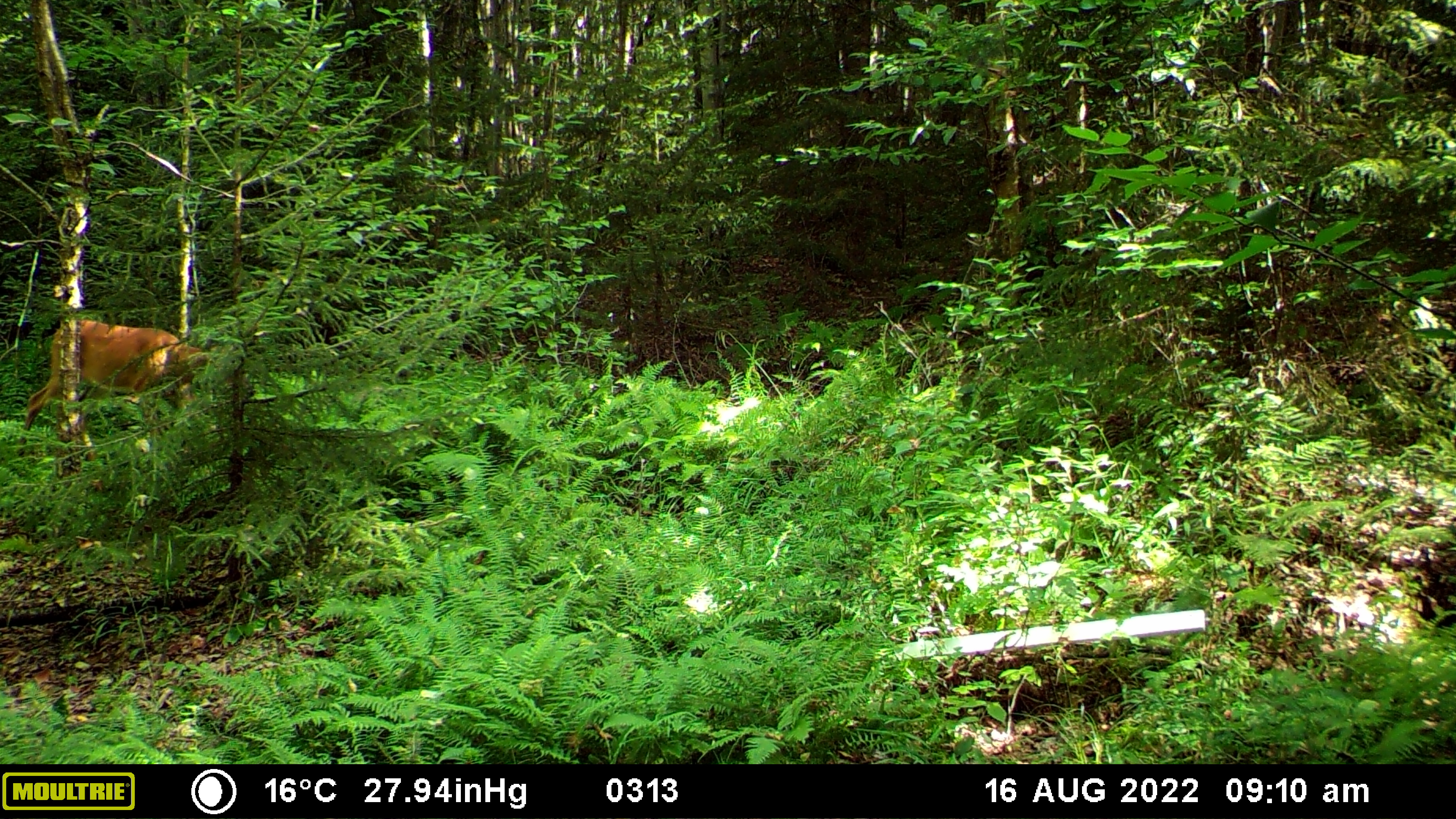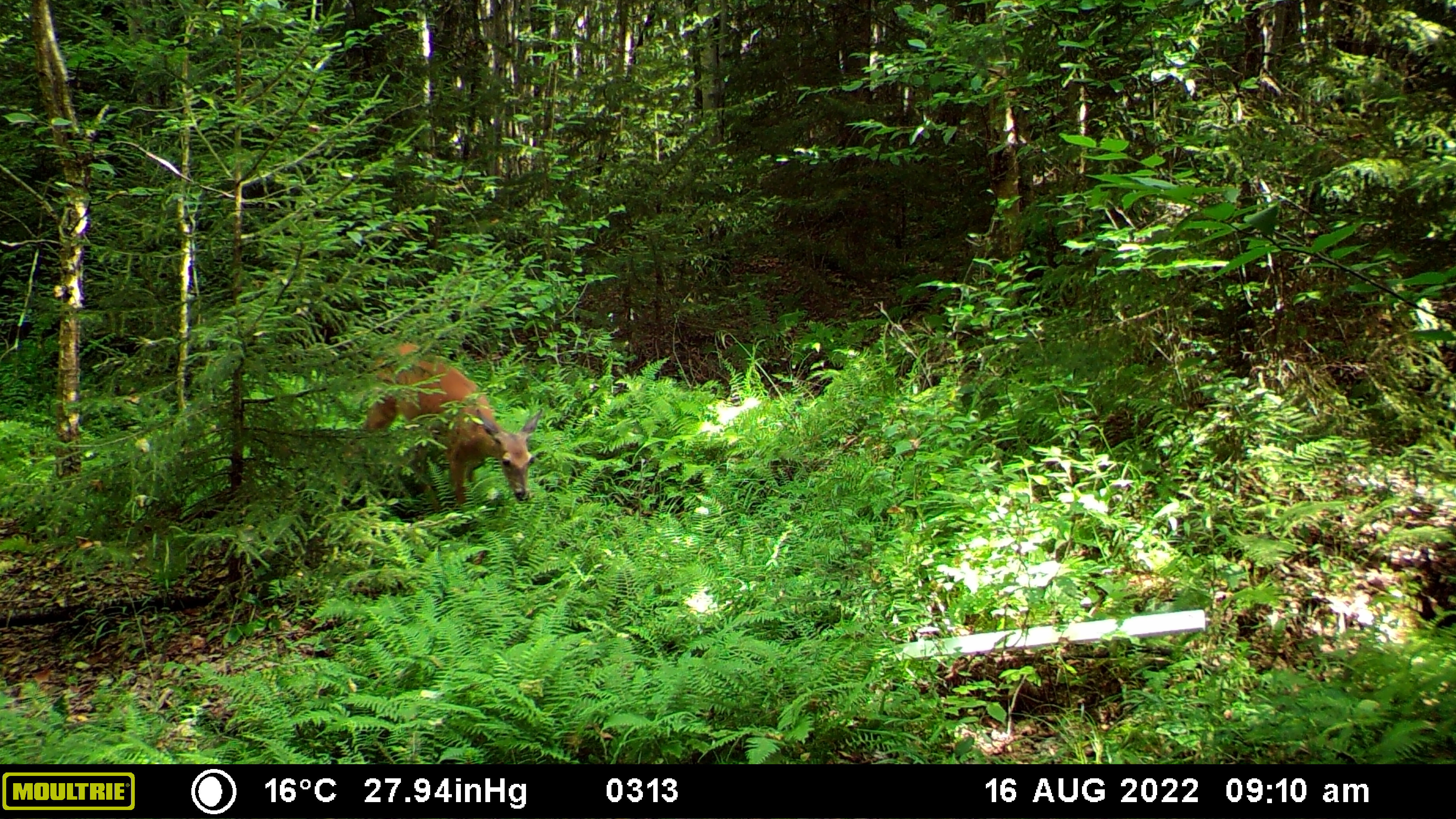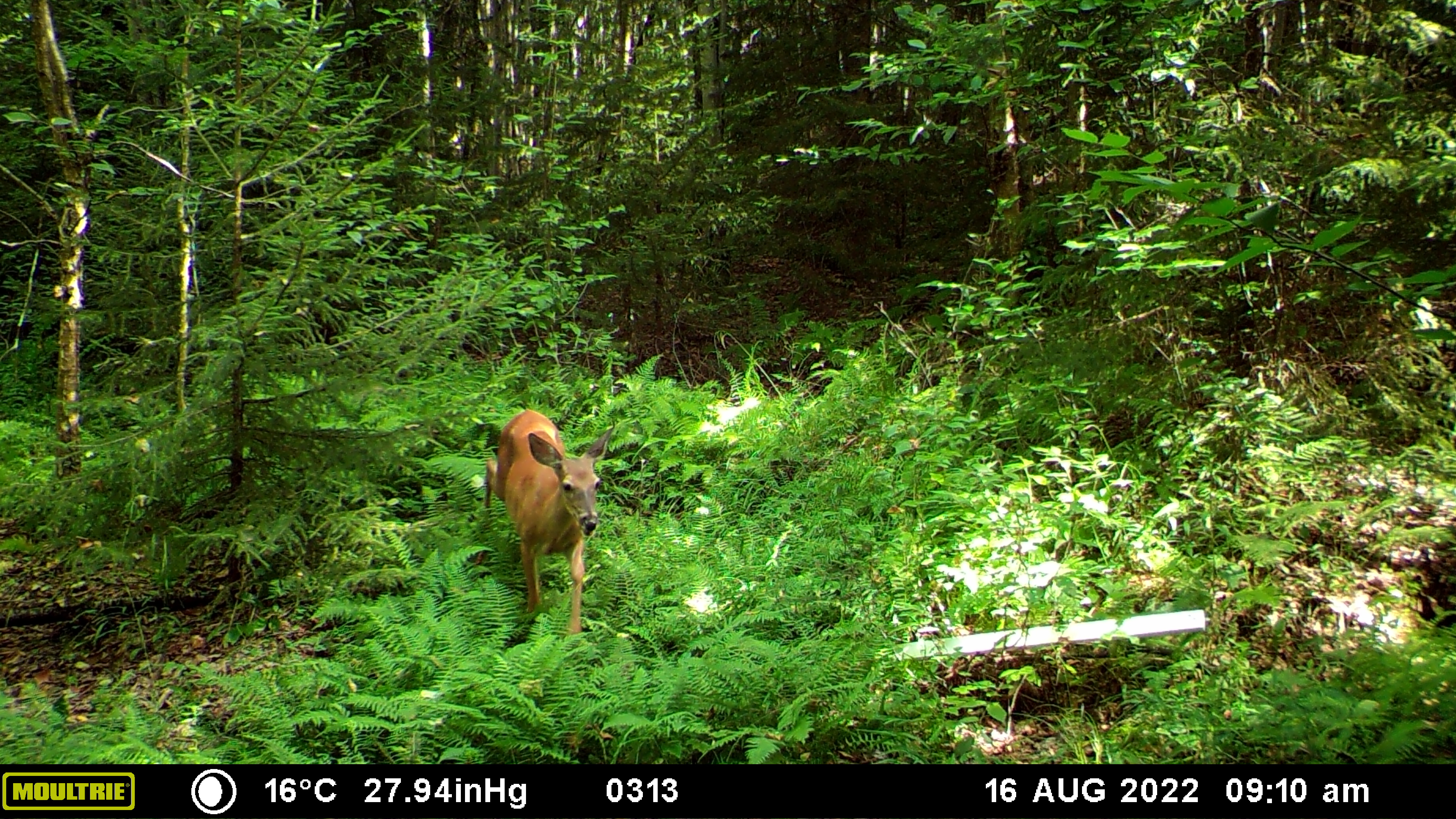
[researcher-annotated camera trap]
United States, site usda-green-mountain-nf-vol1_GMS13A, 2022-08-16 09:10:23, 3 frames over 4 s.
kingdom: Animalia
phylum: Chordata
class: Mammalia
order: Artiodactyla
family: Cervidae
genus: Odocoileus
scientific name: Odocoileus virginianus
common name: white-tailed deer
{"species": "white-tailed deer (Odocoileus virginianus)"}